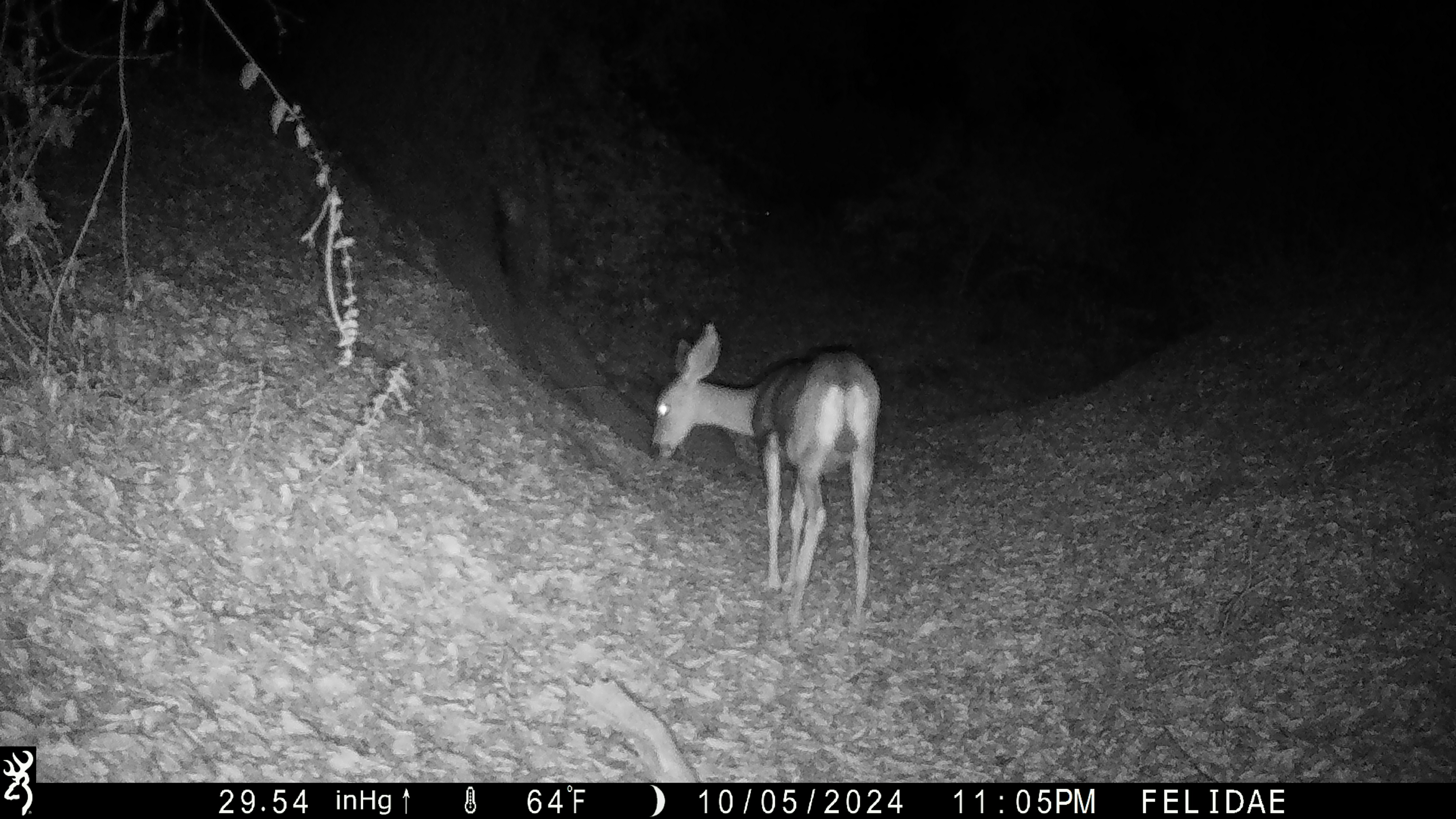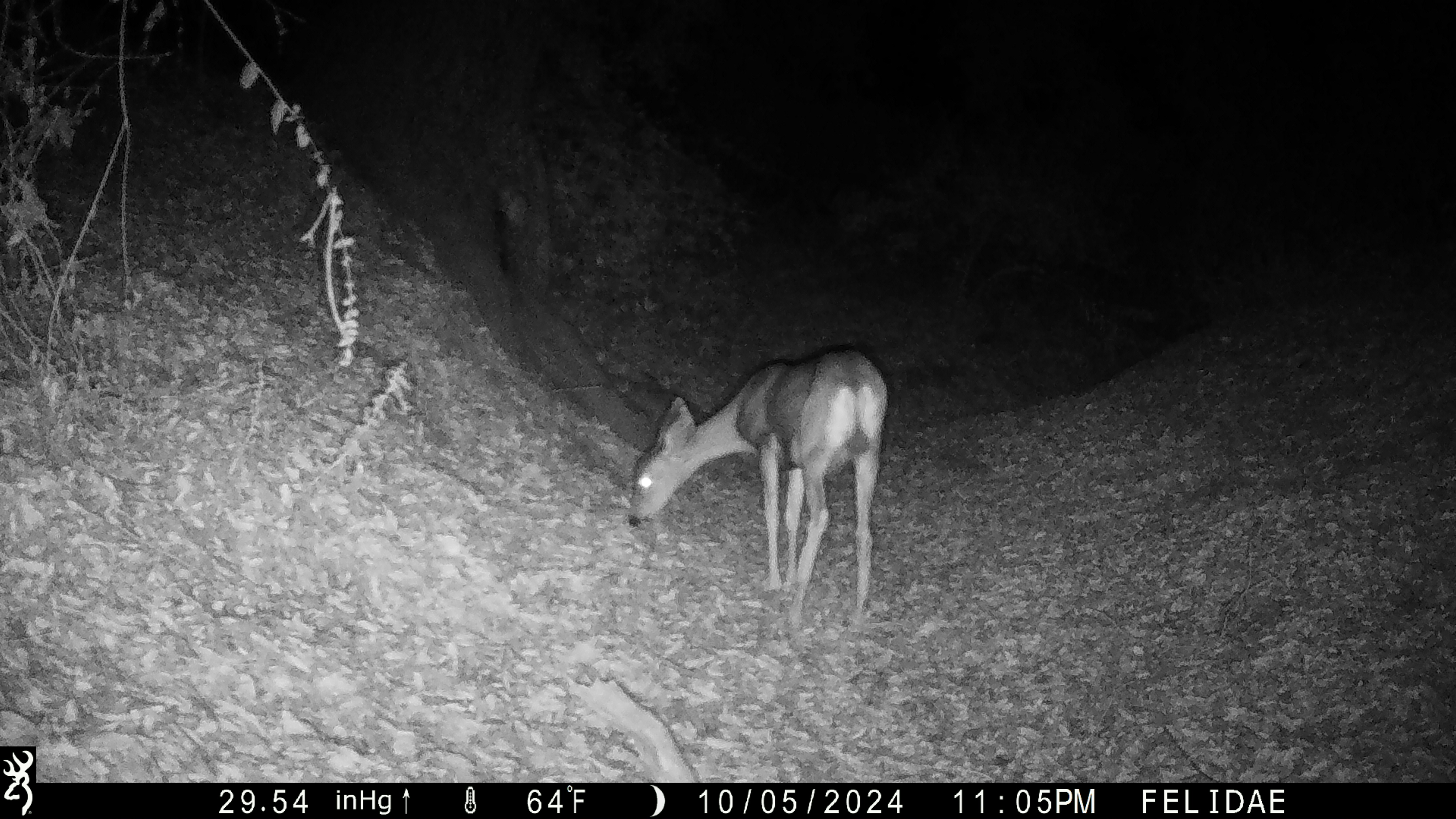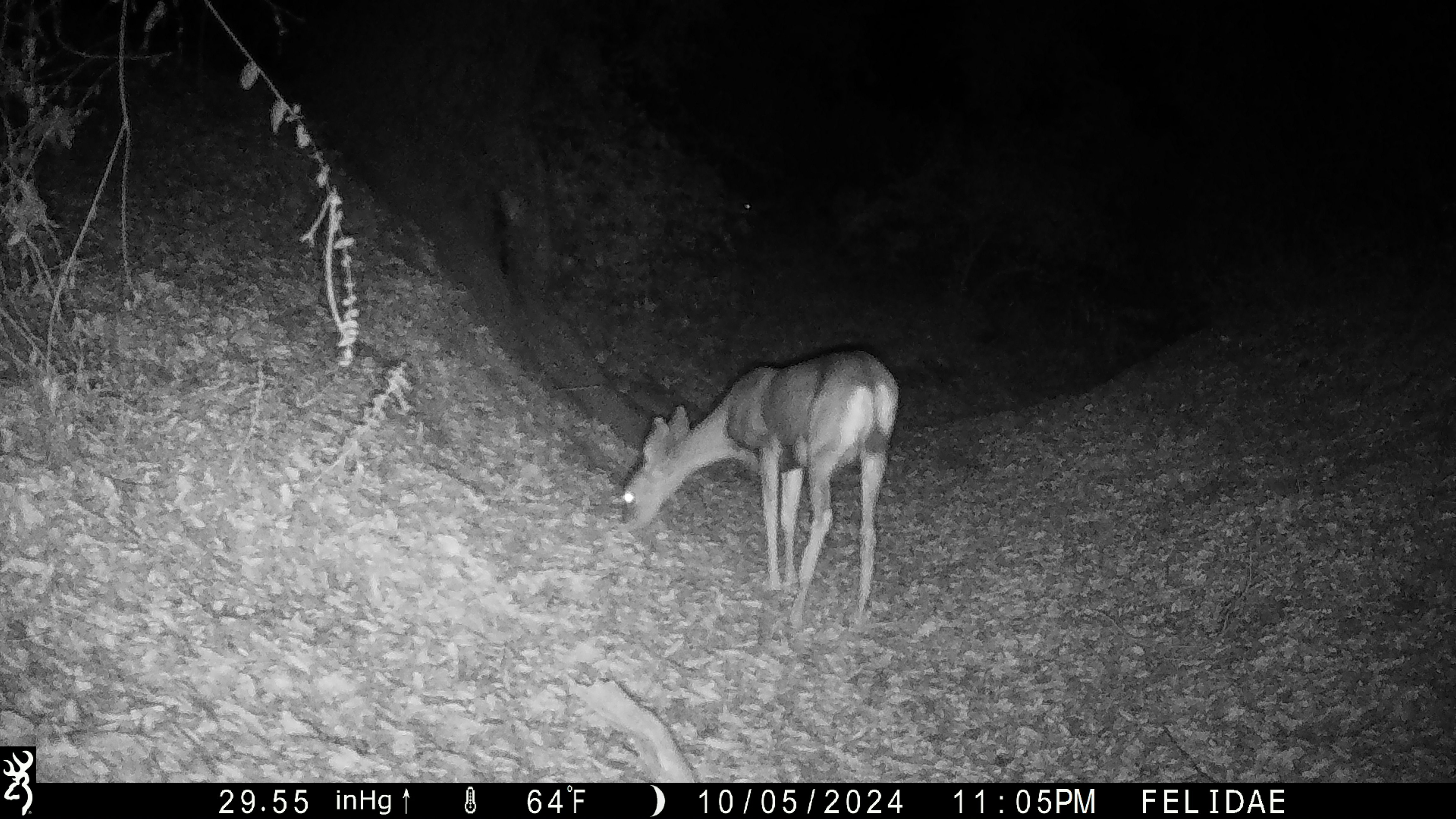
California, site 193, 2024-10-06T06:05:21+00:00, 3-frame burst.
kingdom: Animalia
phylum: Chordata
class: Mammalia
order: Artiodactyla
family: Cervidae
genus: Odocoileus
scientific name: Odocoileus hemionus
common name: mule deer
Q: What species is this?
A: Mule deer (Odocoileus hemionus).